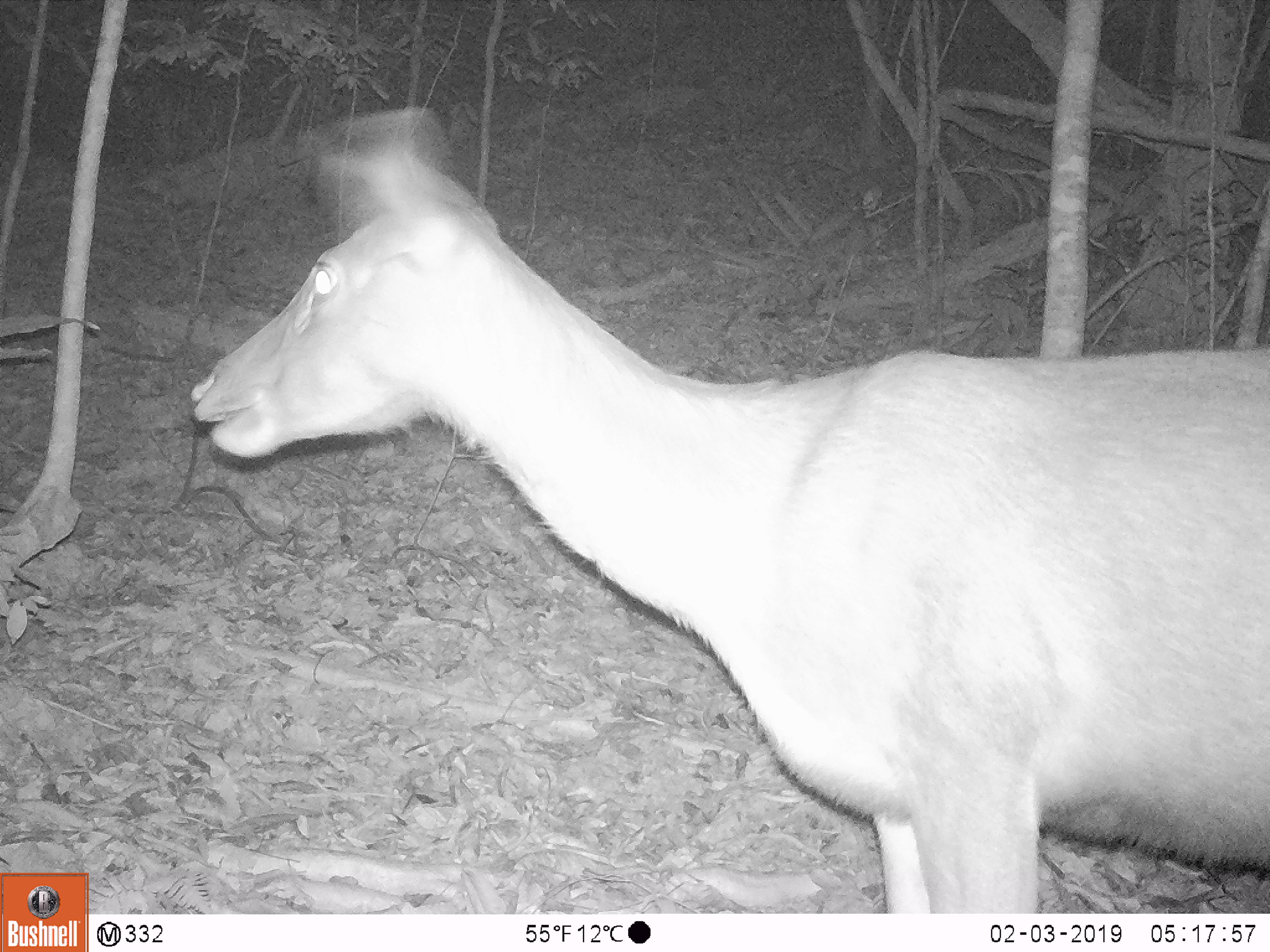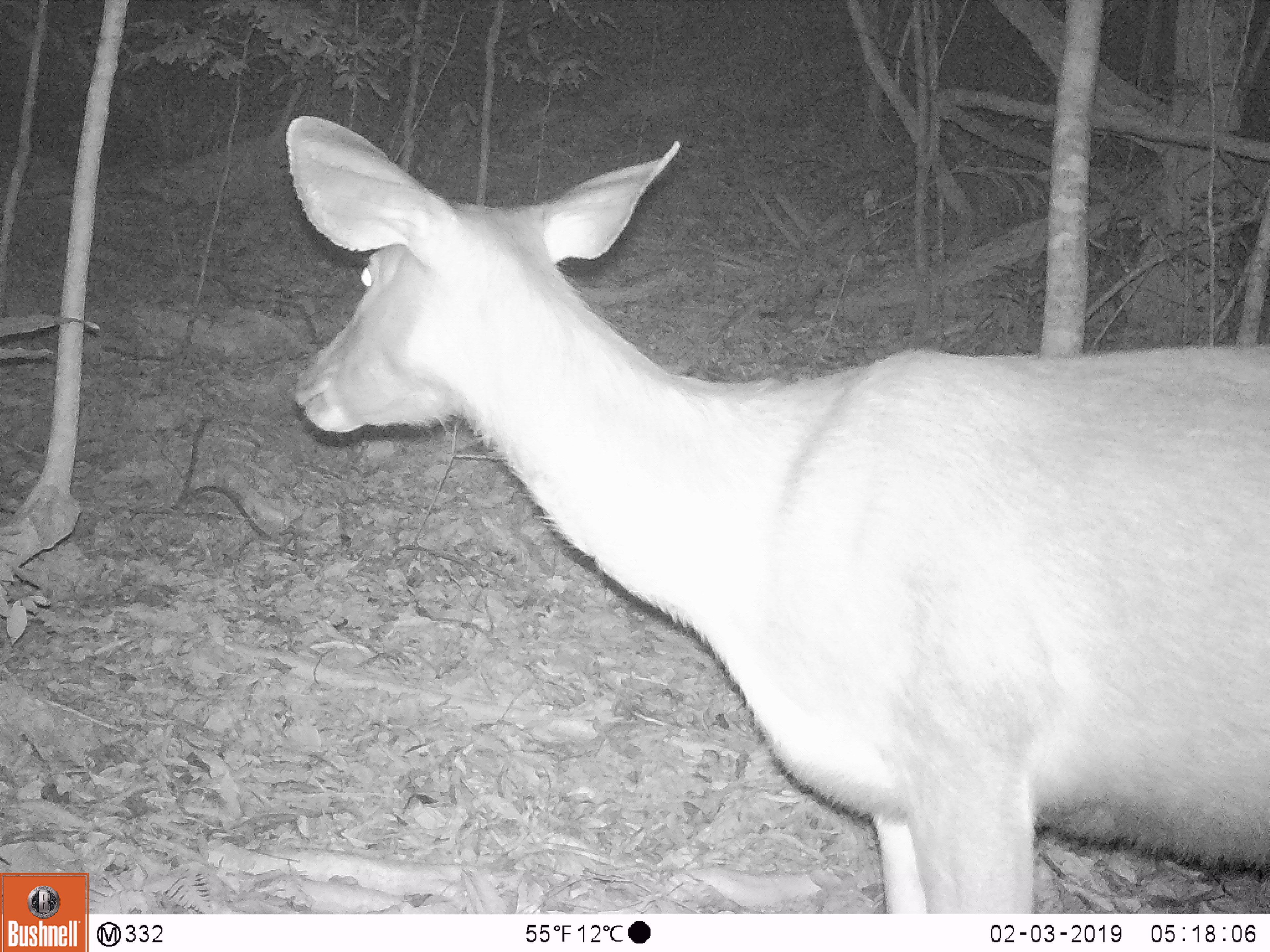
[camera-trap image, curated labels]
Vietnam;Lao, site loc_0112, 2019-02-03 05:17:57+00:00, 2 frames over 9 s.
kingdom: Animalia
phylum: Chordata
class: Mammalia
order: Artiodactyla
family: Cervidae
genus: Rusa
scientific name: Rusa unicolor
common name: sambar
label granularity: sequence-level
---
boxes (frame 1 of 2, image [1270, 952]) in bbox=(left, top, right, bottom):
sambar: bbox=(183, 100, 1270, 913)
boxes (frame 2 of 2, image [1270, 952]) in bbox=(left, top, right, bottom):
sambar: bbox=(284, 110, 1270, 913)